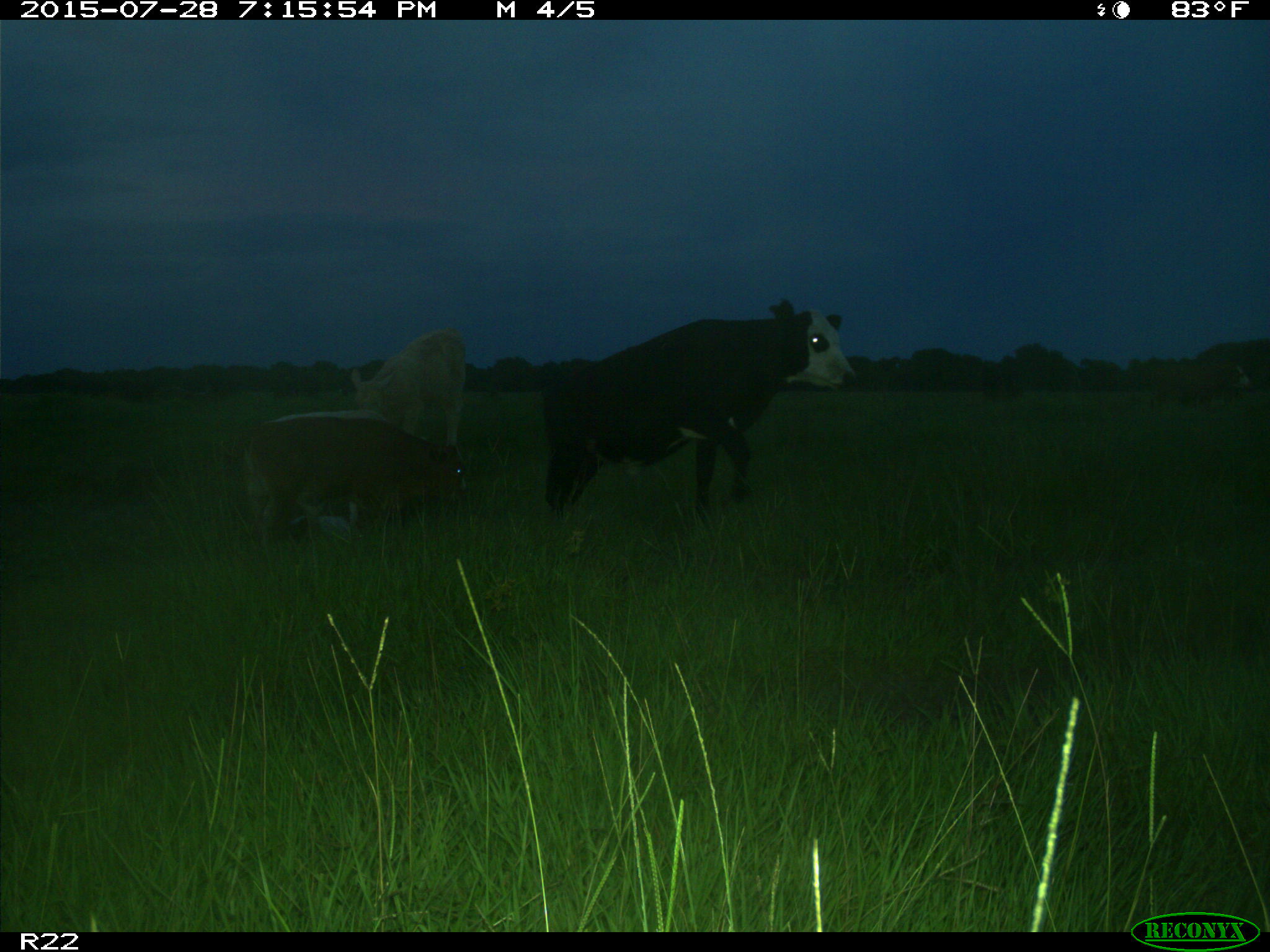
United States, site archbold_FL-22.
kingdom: Animalia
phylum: Chordata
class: Mammalia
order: Artiodactyla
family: Bovidae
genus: Bos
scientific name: Bos taurus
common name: domestic cow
Bos taurus (domestic cow).